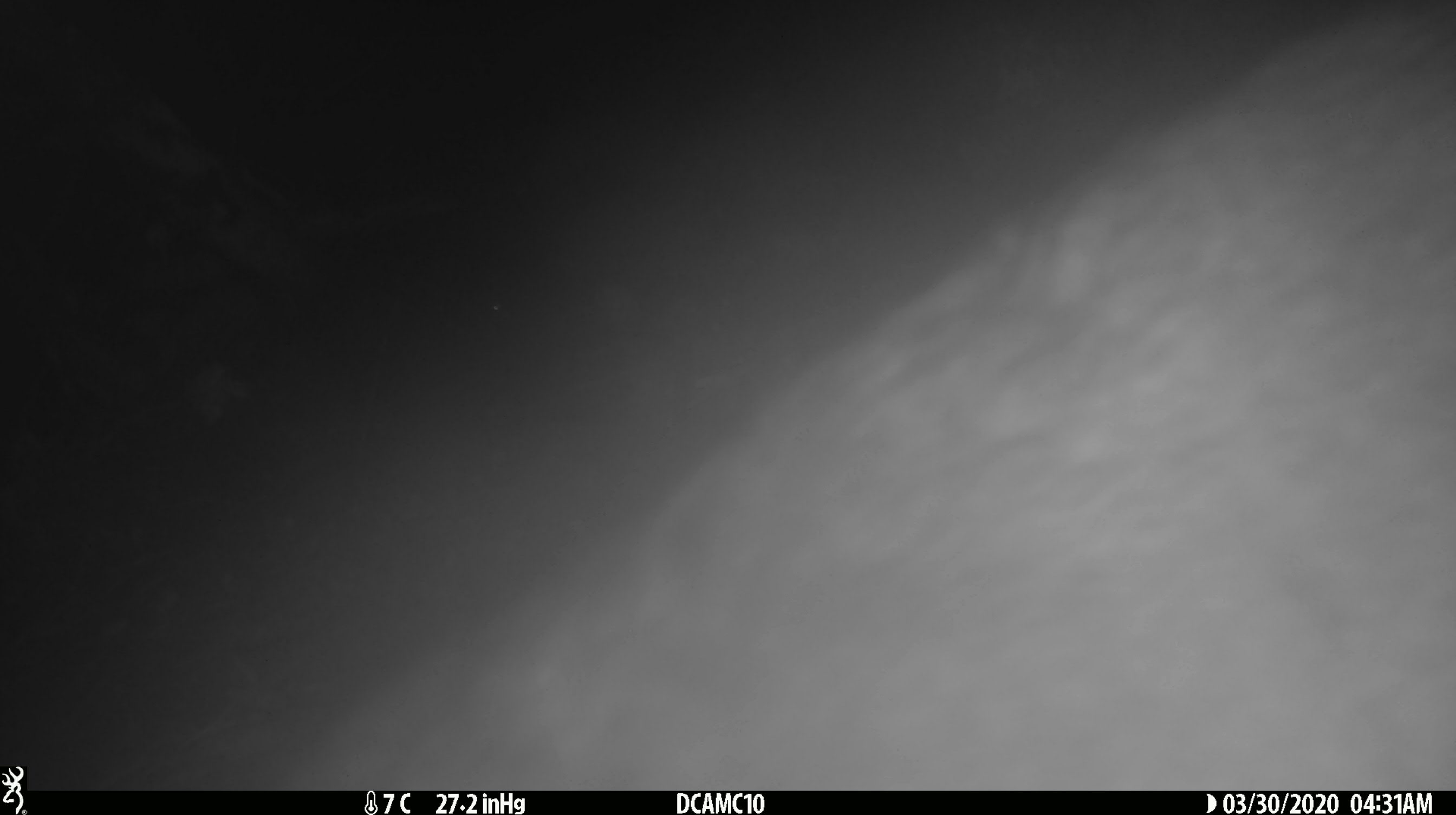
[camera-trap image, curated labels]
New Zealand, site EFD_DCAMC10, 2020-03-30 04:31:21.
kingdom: Animalia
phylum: Chordata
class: Mammalia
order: Diprotodontia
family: Phalangeridae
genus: Trichosurus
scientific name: Trichosurus vulpecula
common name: common brushtail possum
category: possum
Possum (common brushtail possum) (Trichosurus vulpecula).